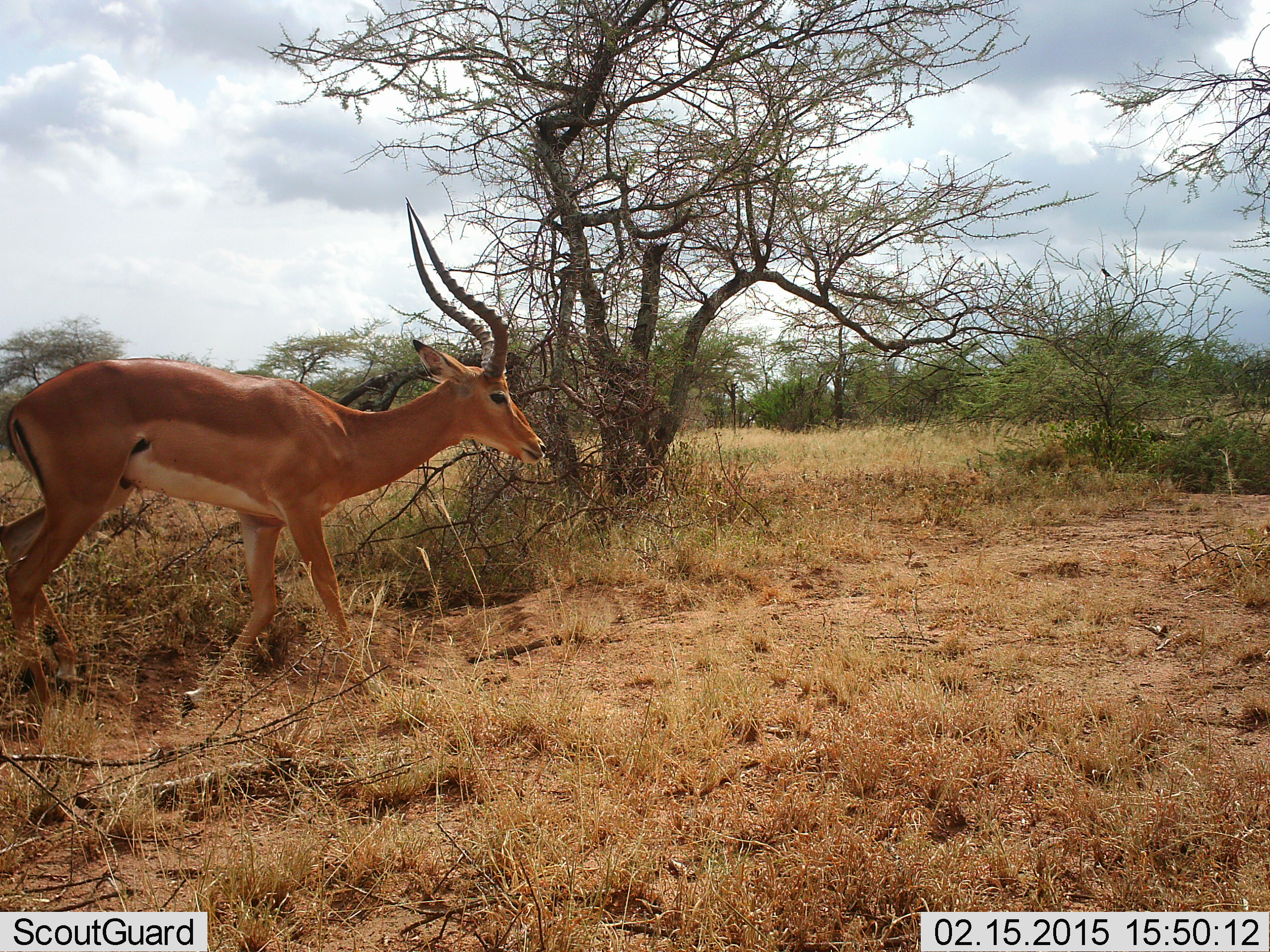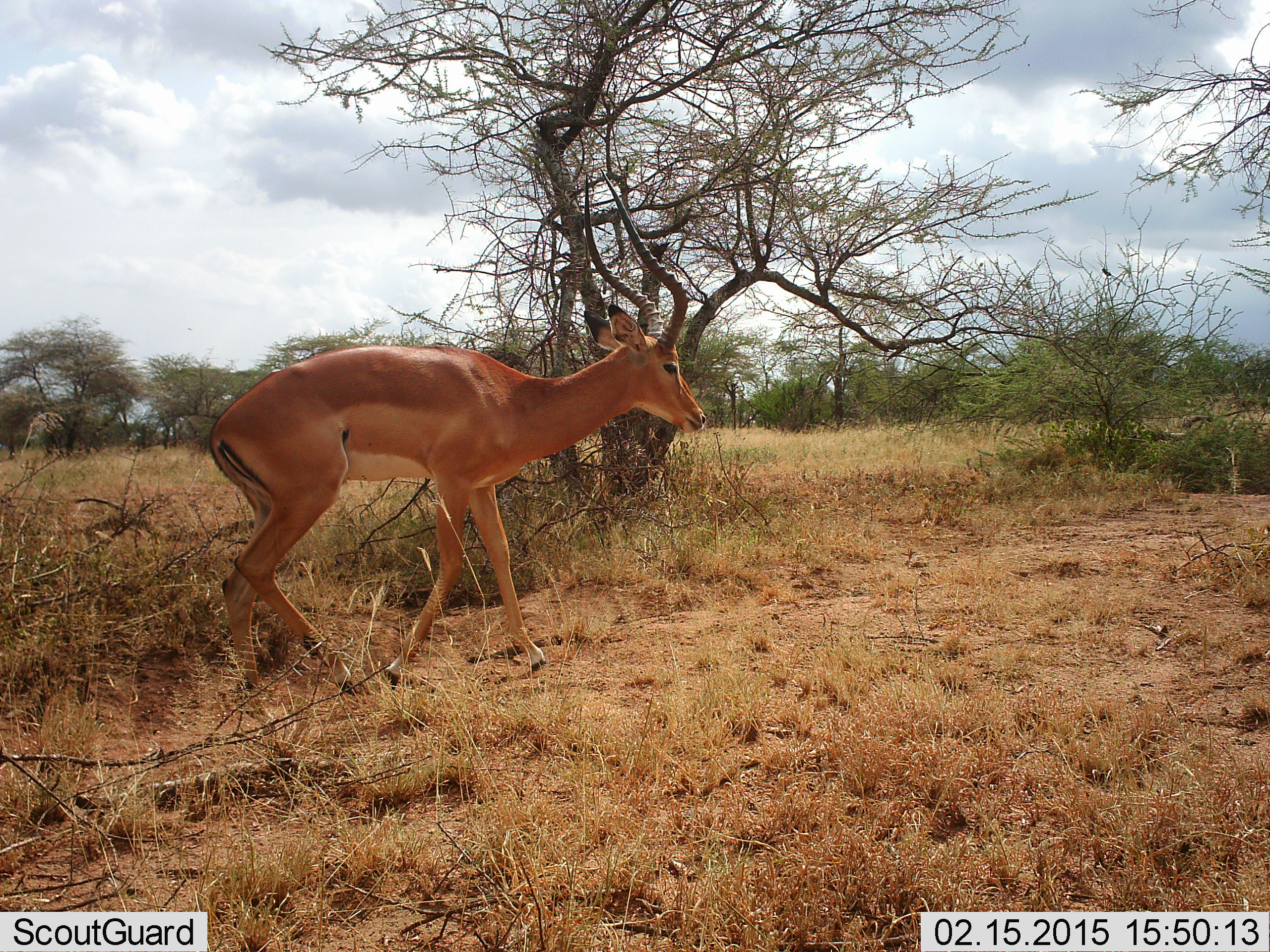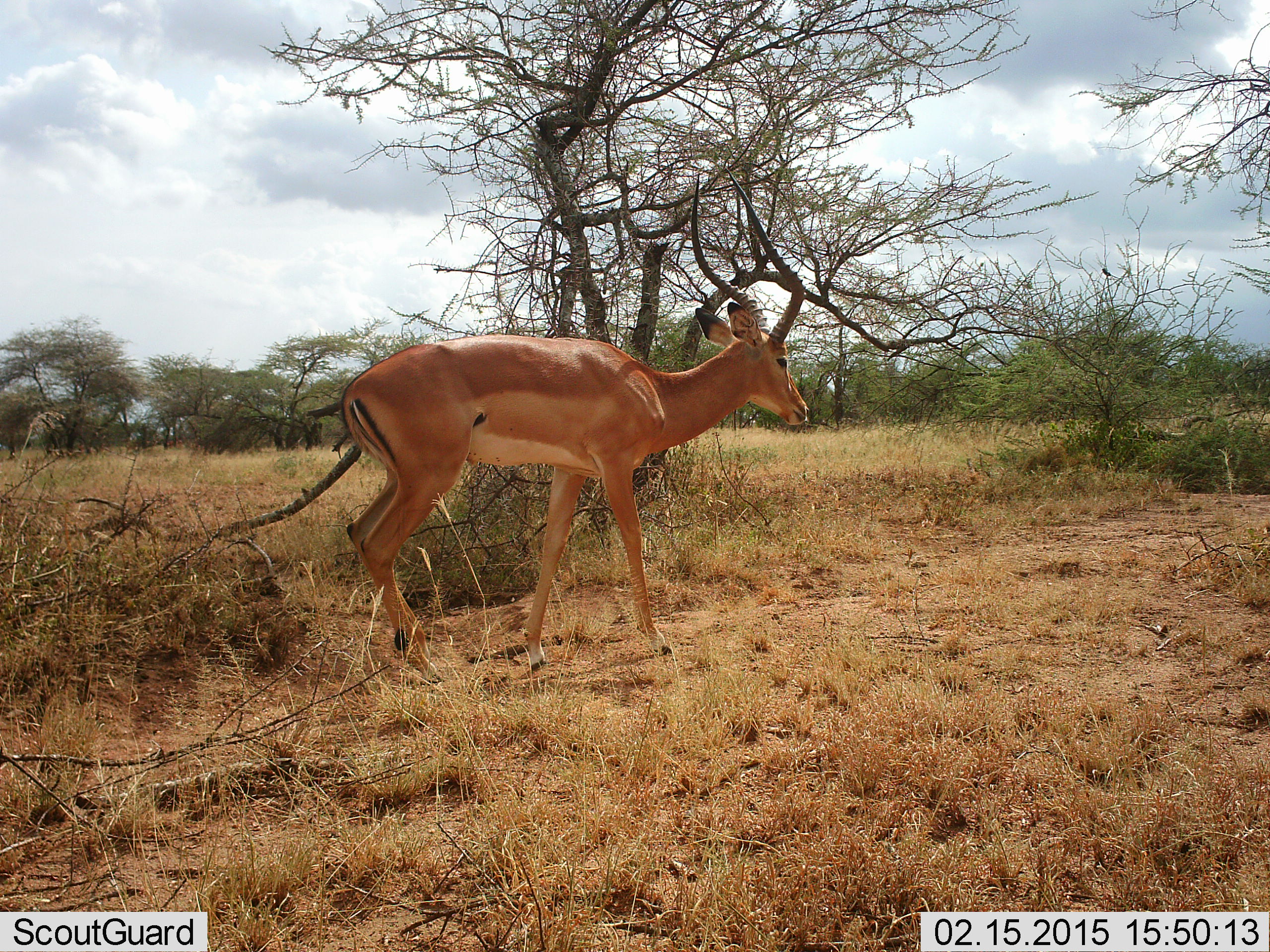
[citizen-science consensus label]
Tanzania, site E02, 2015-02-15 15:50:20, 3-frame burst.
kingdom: Animalia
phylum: Chordata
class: Mammalia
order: Artiodactyla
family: Bovidae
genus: Aepyceros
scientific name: Aepyceros melampus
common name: impala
Impala (Aepyceros melampus), count 1. Behavior (volunteer vote fractions): standing 0%, resting 0%, moving 100%, interacting 0%. Young present (vote fraction): 0%. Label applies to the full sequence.